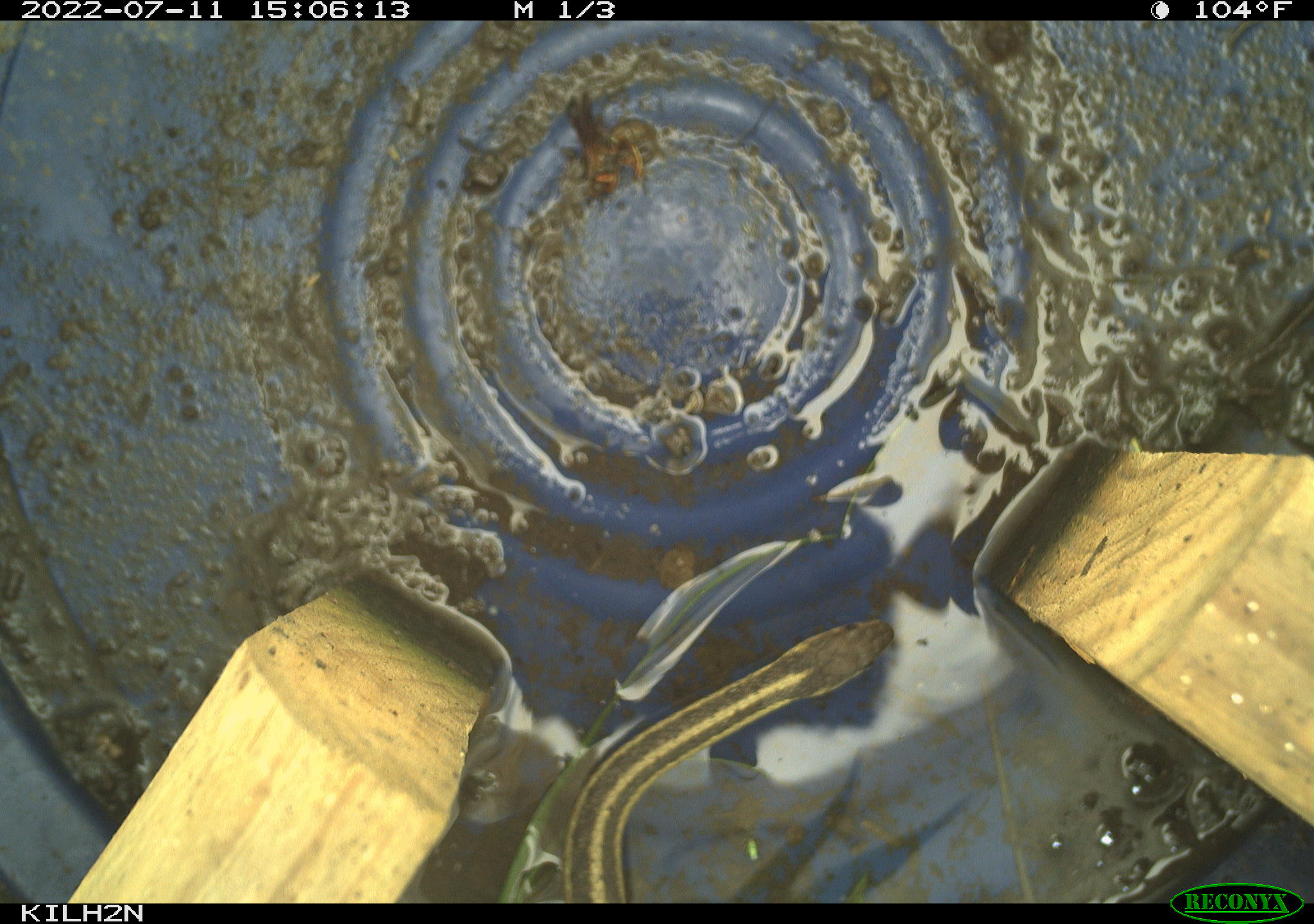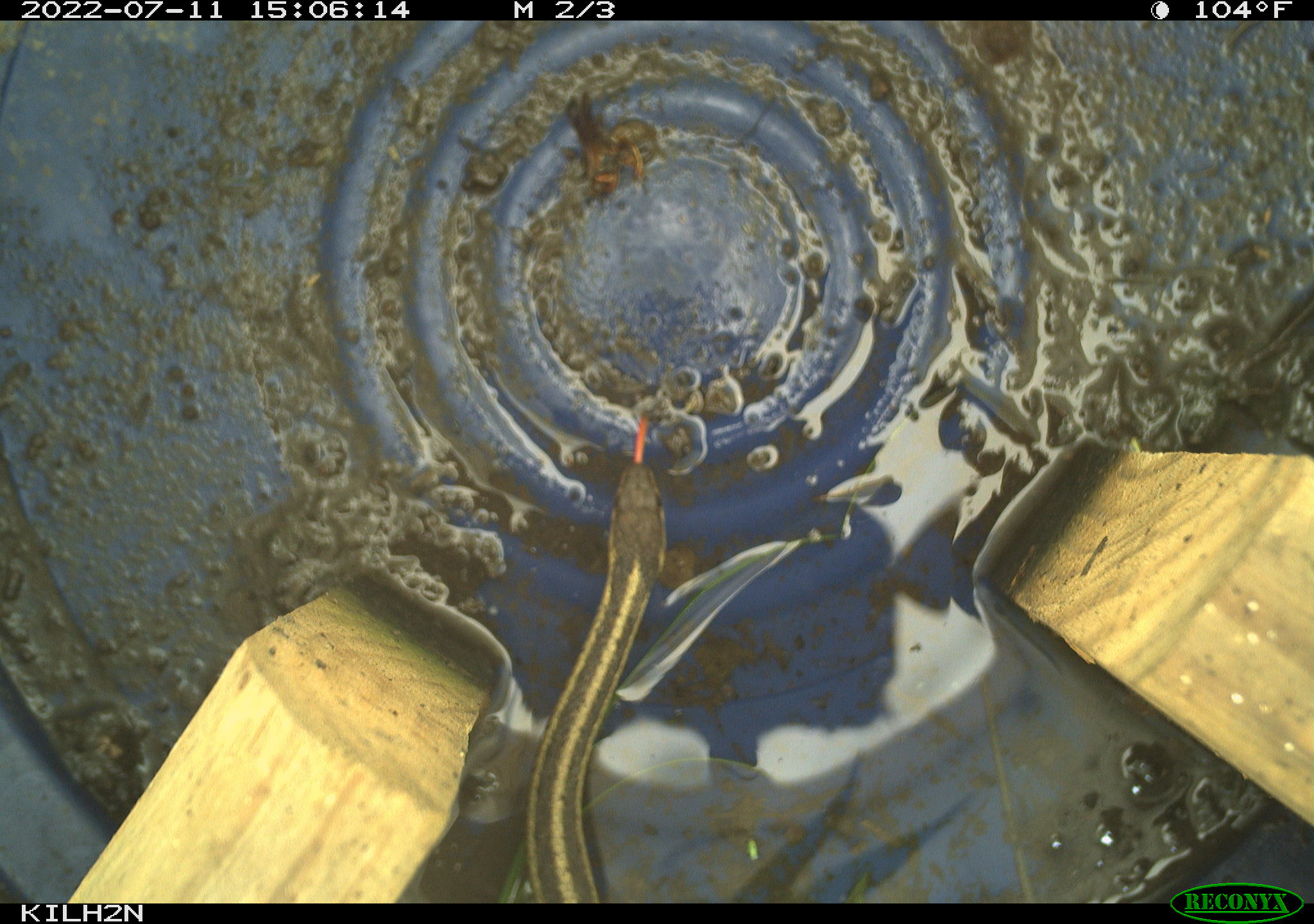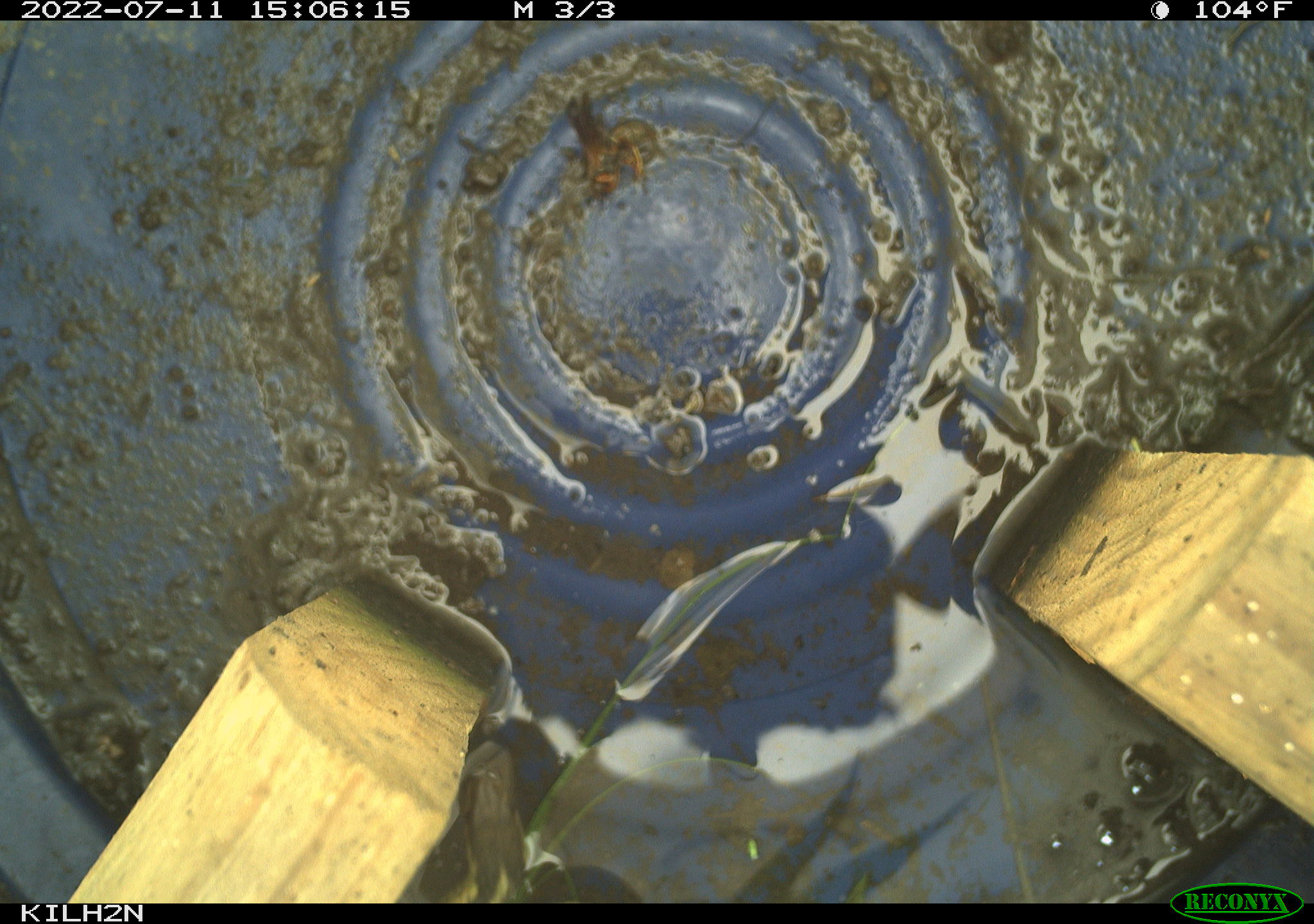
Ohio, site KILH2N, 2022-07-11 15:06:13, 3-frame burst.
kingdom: Animalia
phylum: Chordata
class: Reptilia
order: Squamata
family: Colubridae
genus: Thamnophis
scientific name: Thamnophis sirtalis sirtalis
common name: eastern gartersnake